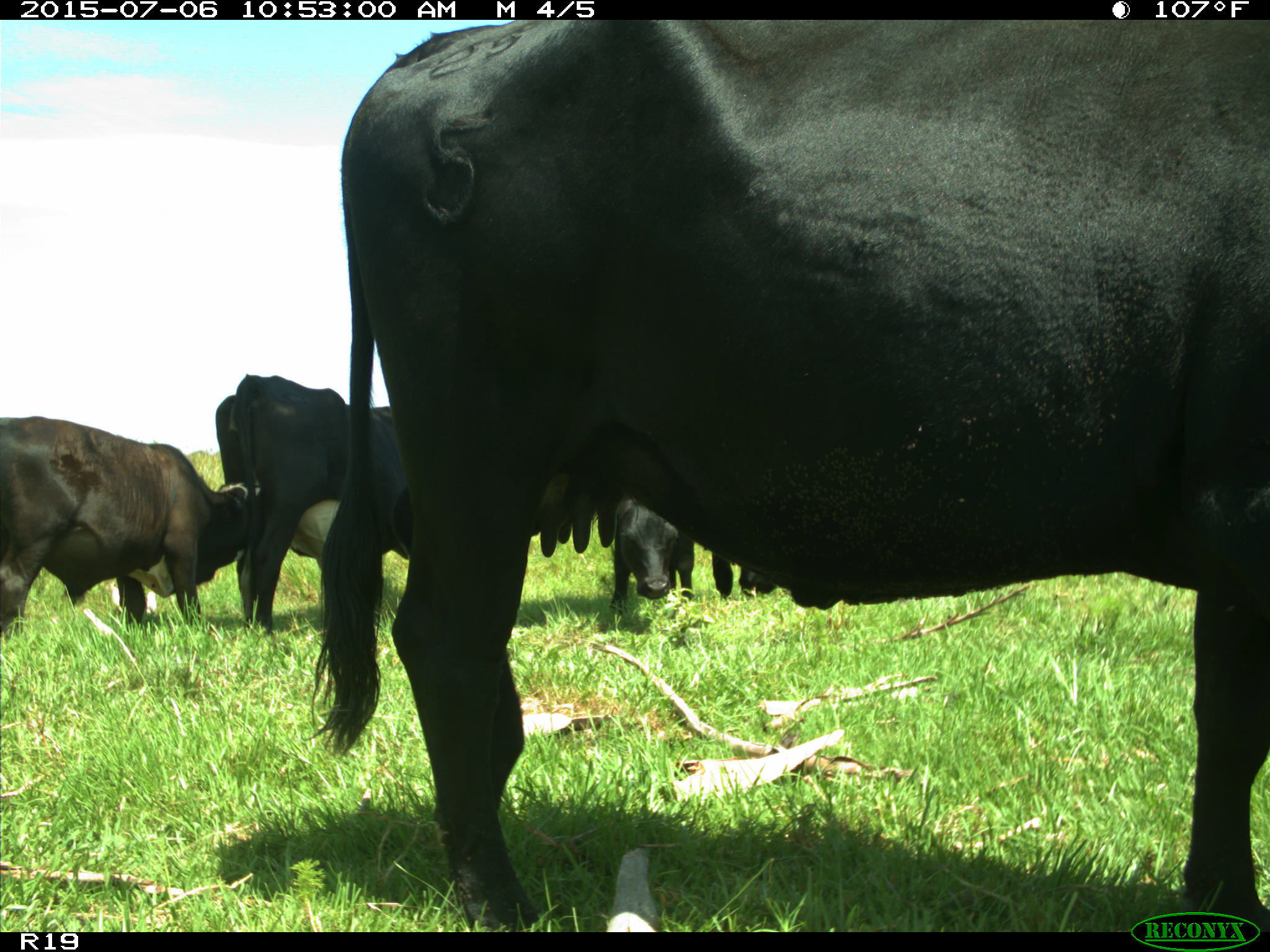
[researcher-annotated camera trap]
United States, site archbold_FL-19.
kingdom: Animalia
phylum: Chordata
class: Mammalia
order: Artiodactyla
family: Bovidae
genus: Bos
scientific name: Bos taurus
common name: domestic cow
Bos taurus (domestic cow).